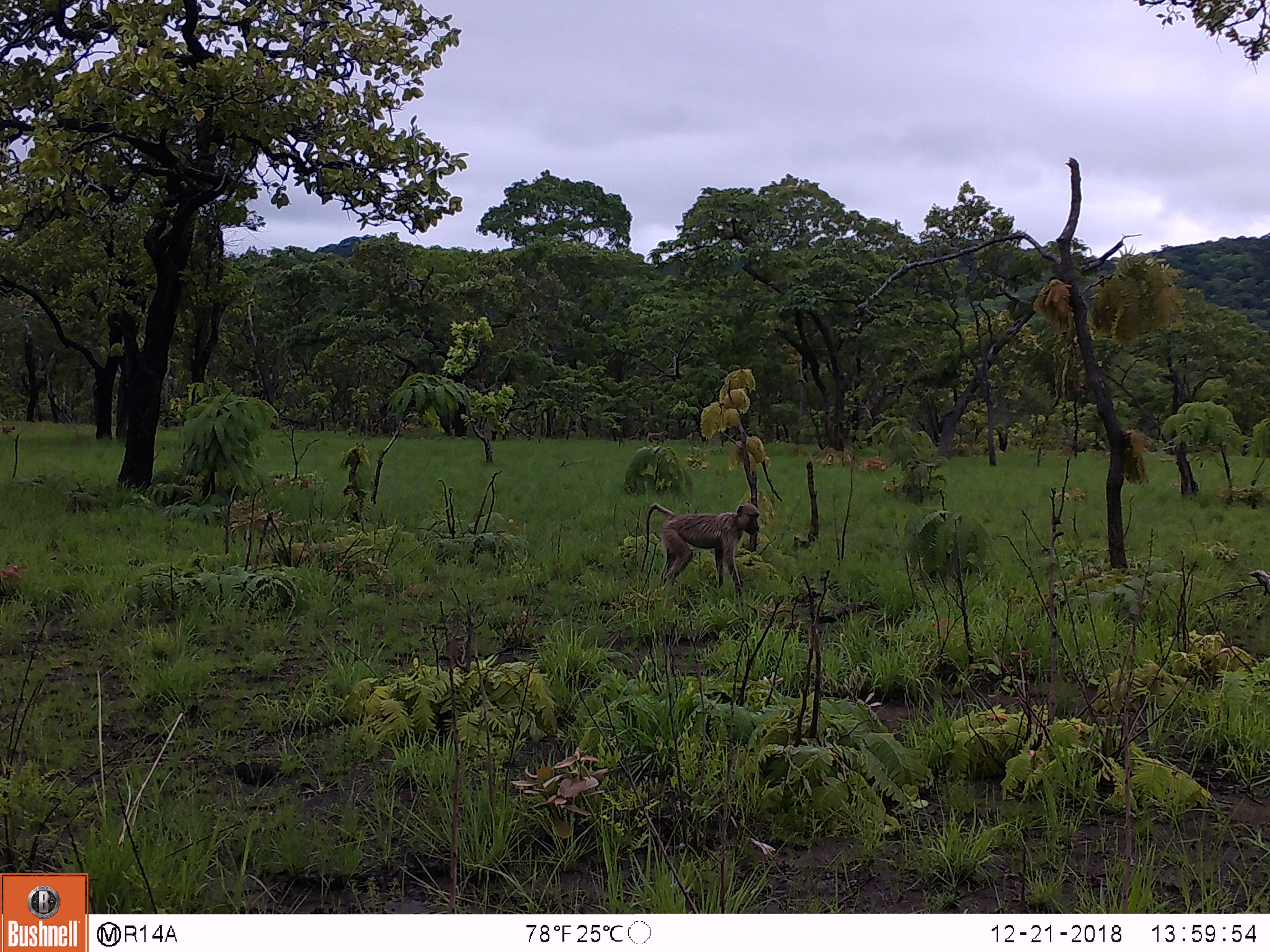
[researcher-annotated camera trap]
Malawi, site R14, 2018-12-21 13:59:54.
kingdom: Animalia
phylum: Chordata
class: Mammalia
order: Primates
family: Cercopithecidae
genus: Papio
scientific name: Papio cynocephalus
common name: yellow baboon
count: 1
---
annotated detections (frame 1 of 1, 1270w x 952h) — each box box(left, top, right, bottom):
yellow baboon: box(636, 493, 764, 599)